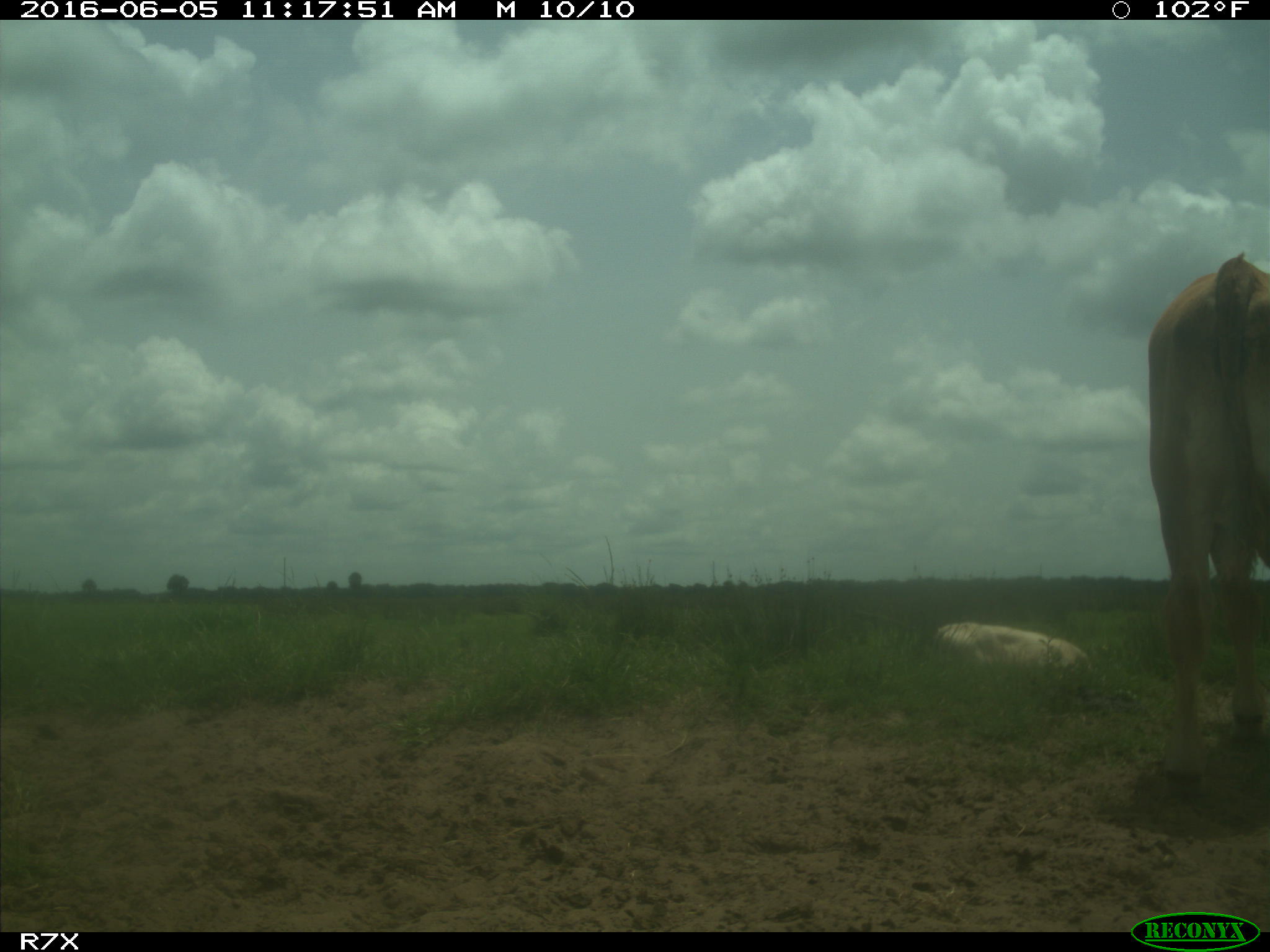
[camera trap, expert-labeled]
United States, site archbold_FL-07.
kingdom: Animalia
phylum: Chordata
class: Mammalia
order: Artiodactyla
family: Bovidae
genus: Bos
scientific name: Bos taurus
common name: domestic cow